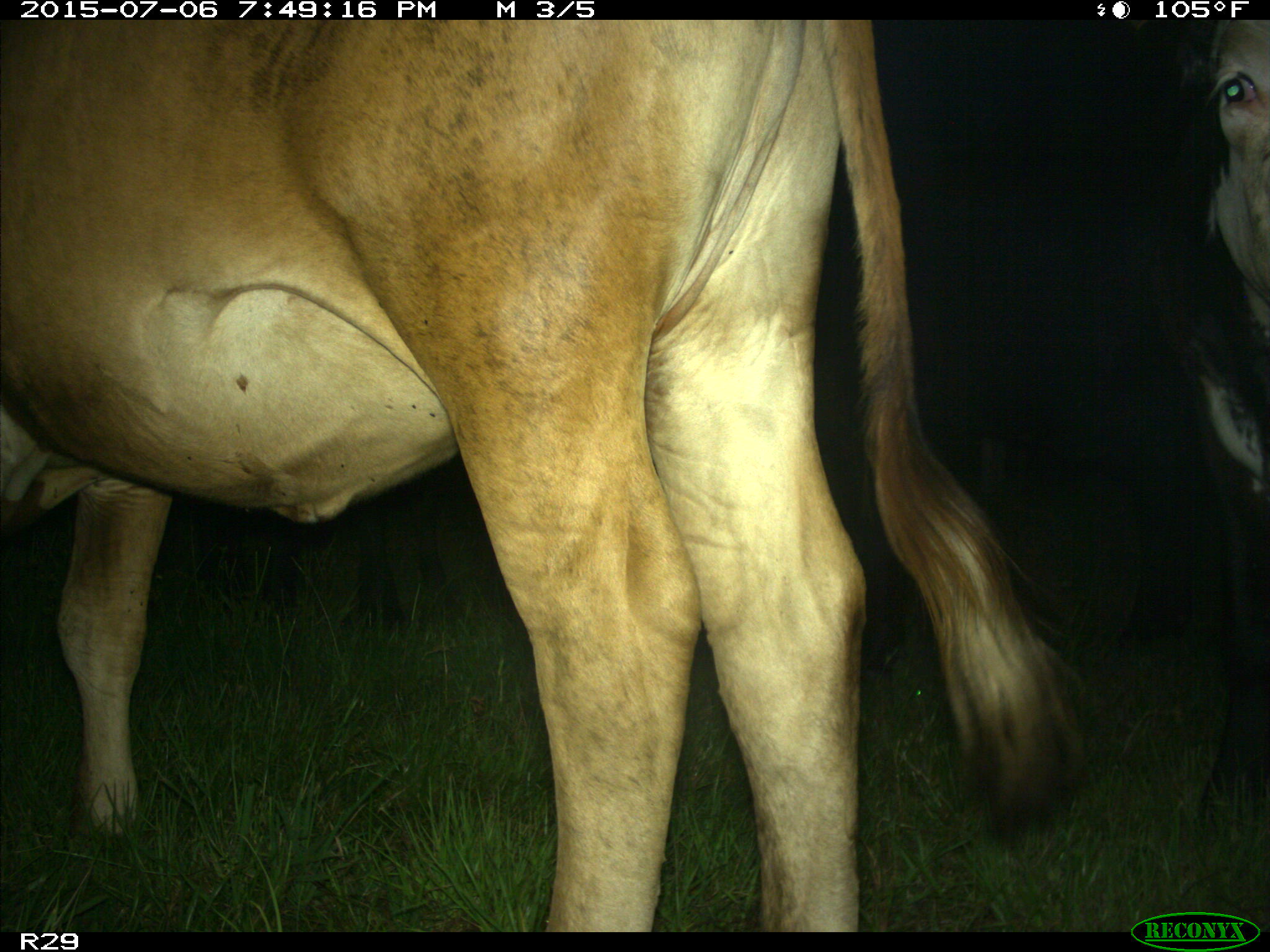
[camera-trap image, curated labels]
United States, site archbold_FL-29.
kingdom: Animalia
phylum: Chordata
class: Mammalia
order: Artiodactyla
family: Bovidae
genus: Bos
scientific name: Bos taurus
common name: domestic cow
Bos taurus (domestic cow).